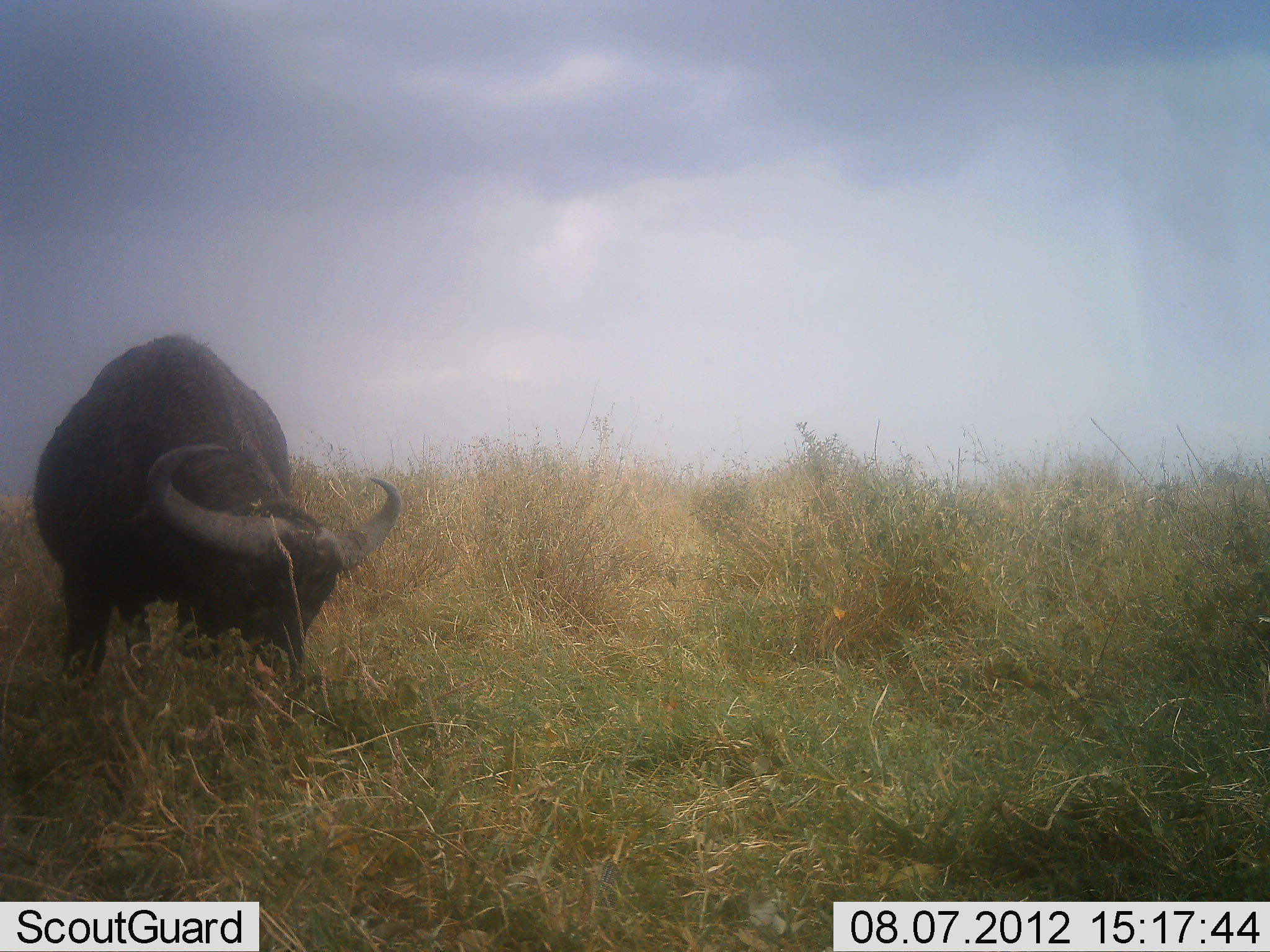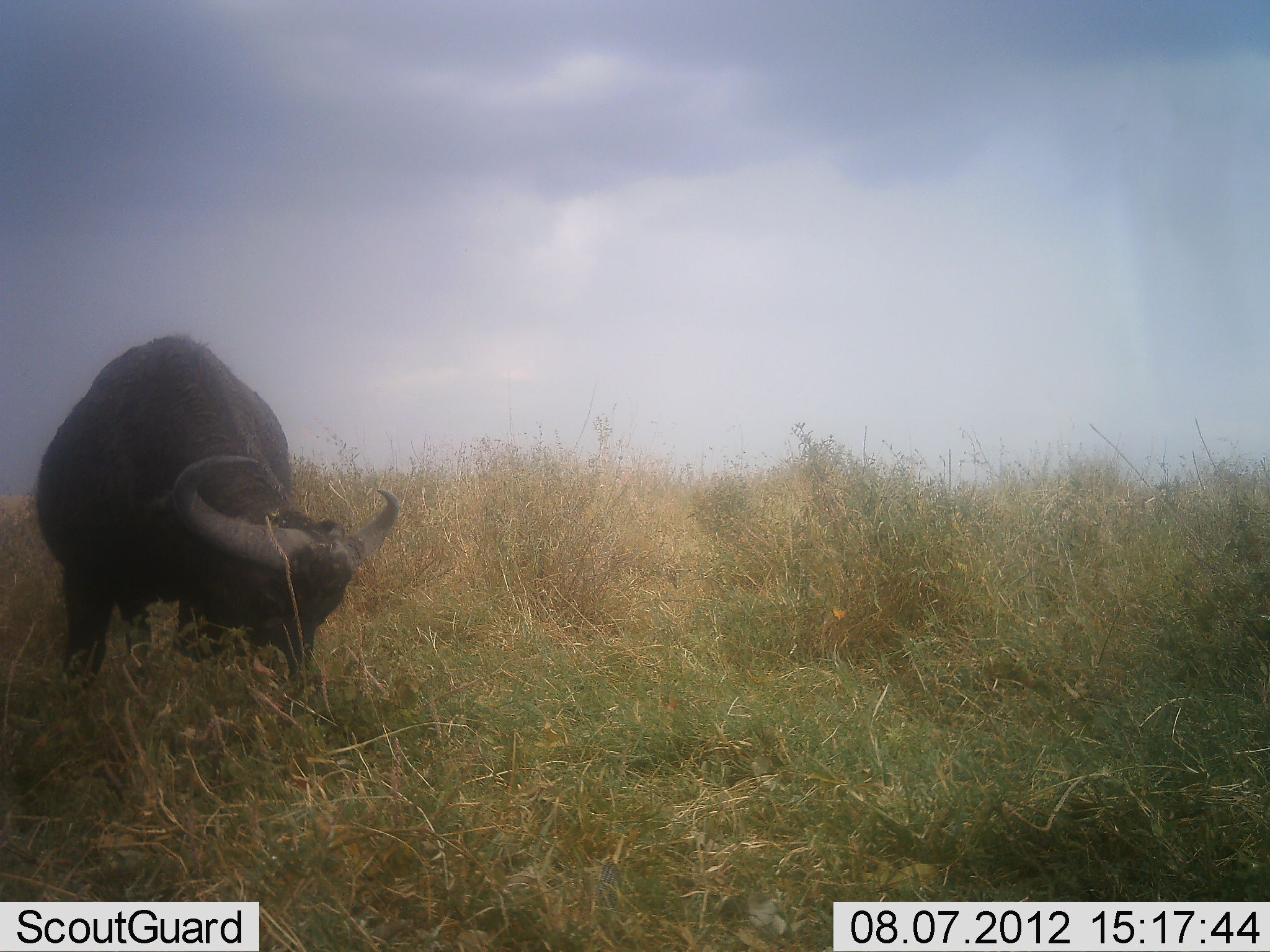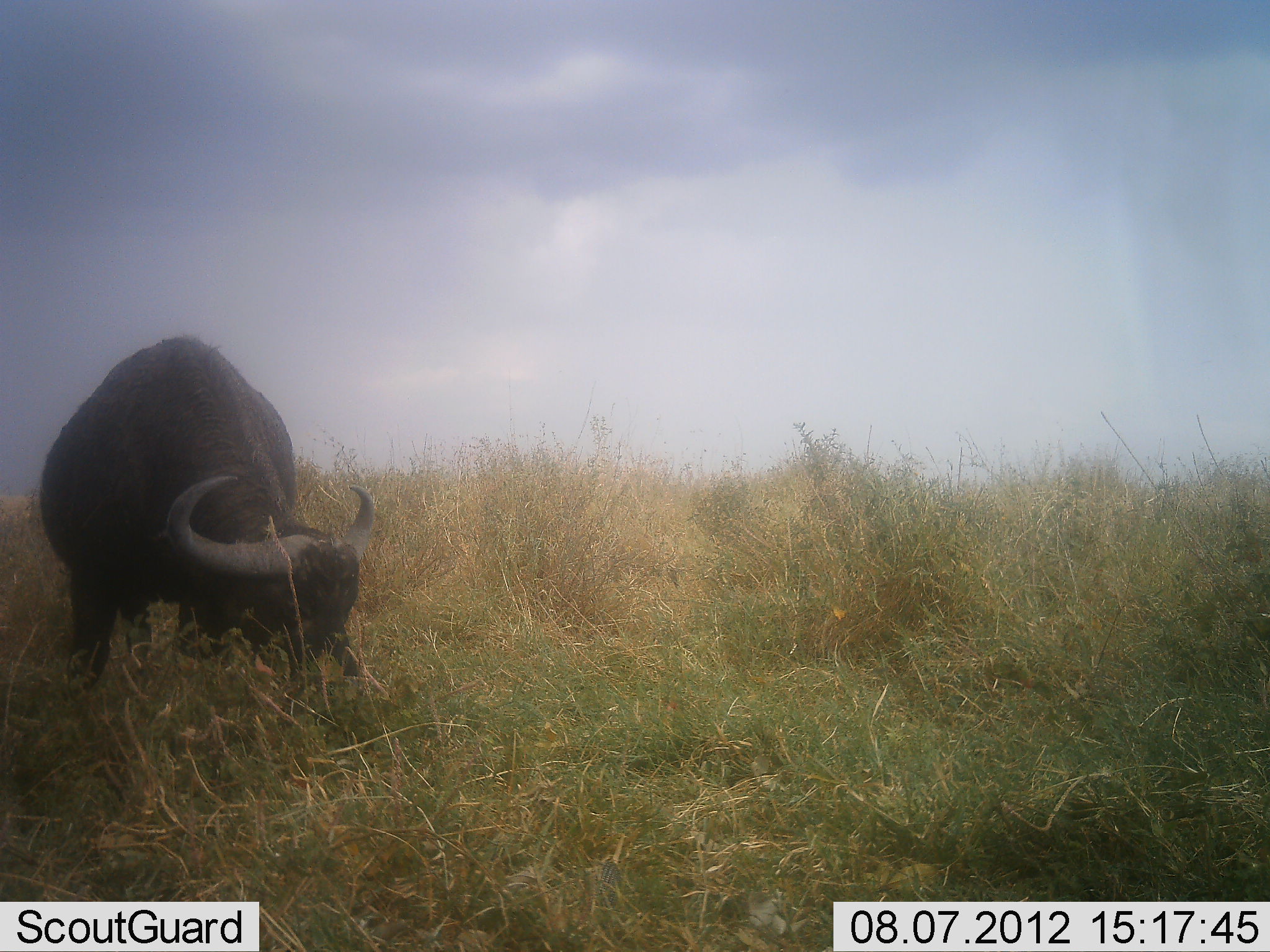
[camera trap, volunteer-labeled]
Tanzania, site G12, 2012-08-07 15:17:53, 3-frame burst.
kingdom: Animalia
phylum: Chordata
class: Mammalia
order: Artiodactyla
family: Bovidae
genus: Syncerus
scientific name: Syncerus caffer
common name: cape buffalo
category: buffalo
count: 1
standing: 10%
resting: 0%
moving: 0%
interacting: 0%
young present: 0%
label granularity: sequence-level